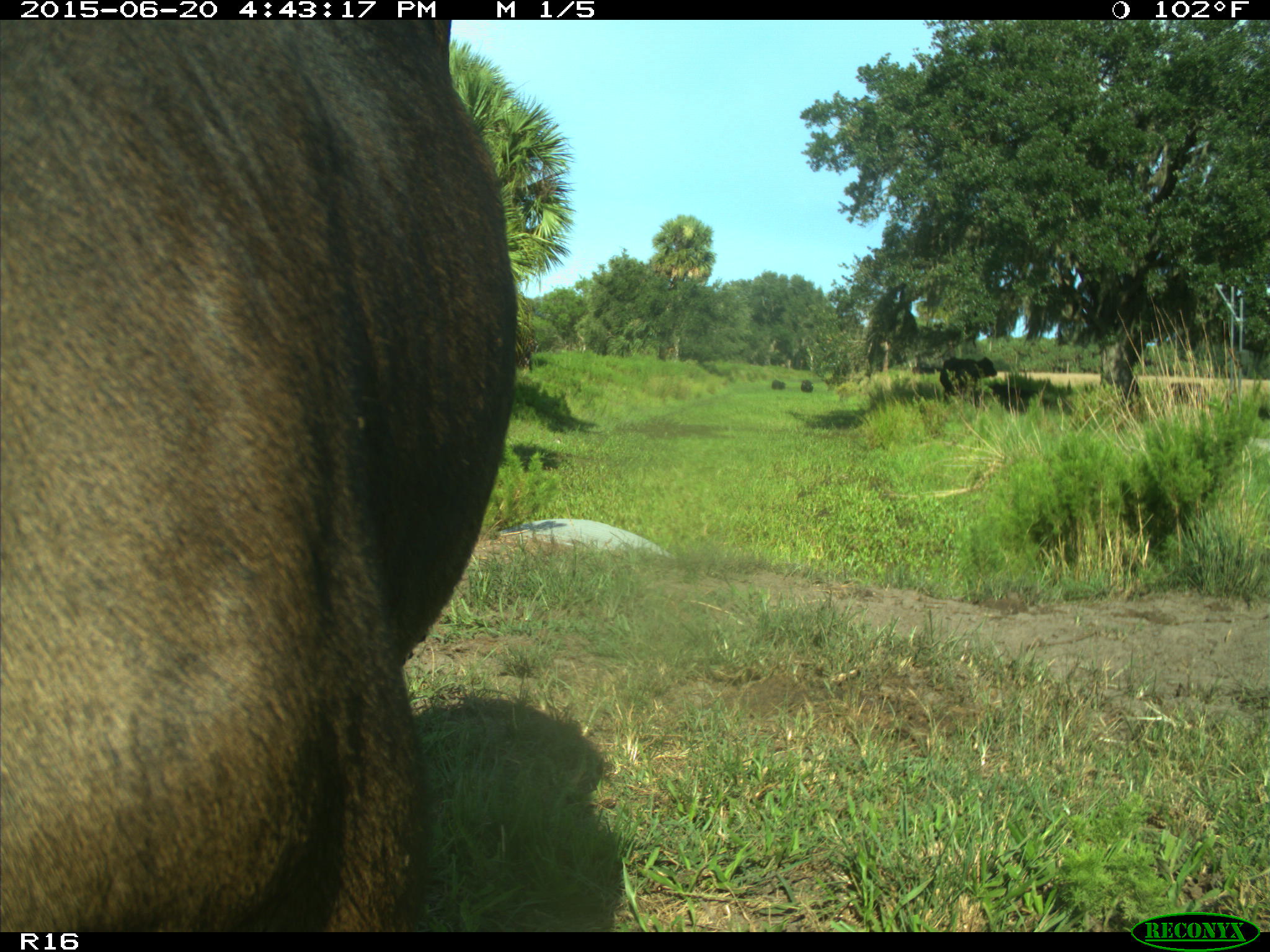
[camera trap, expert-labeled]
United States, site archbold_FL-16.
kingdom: Animalia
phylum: Chordata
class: Mammalia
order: Artiodactyla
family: Bovidae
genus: Bos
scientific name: Bos taurus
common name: domestic cow